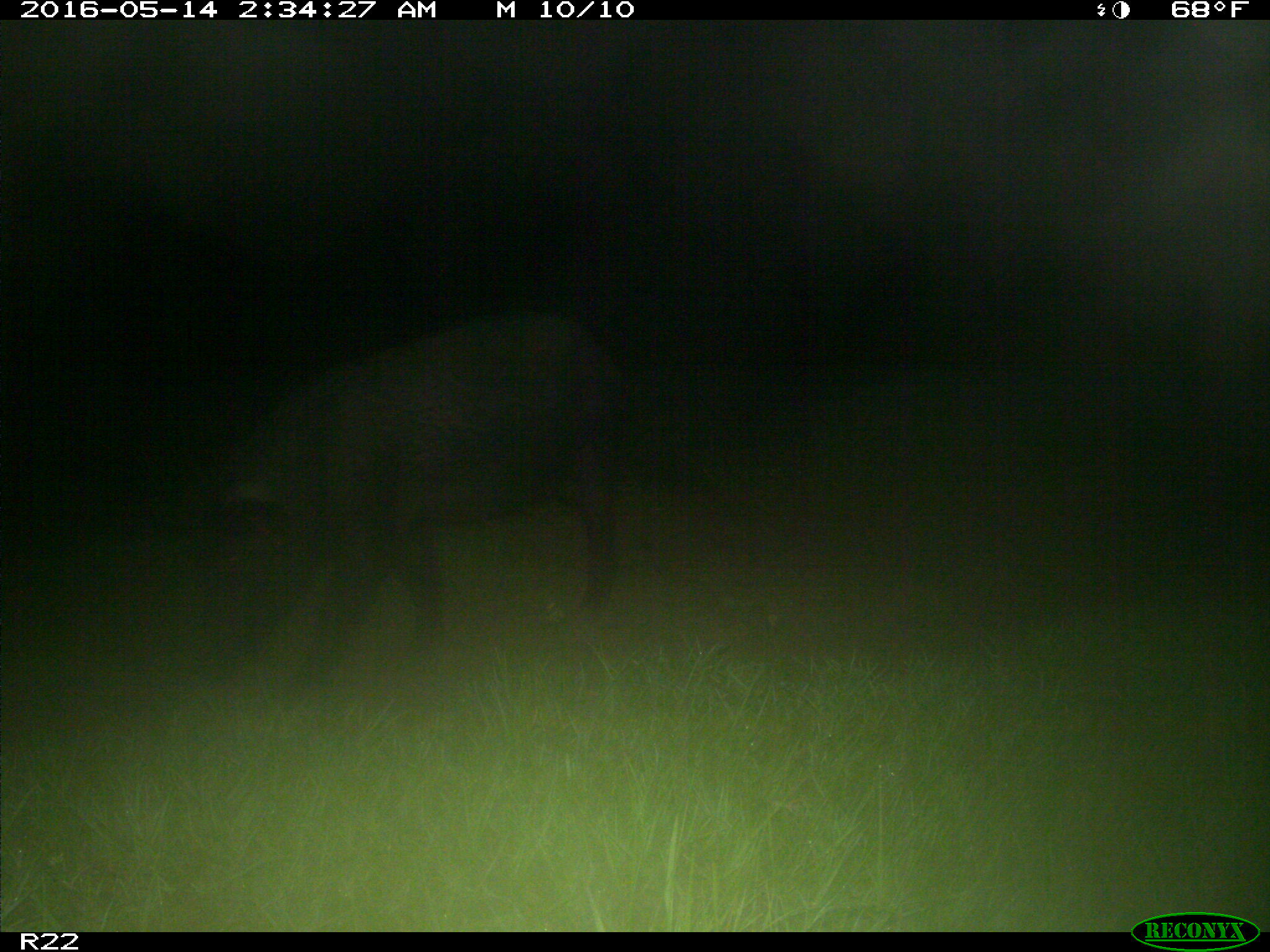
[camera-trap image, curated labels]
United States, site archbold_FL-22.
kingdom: Animalia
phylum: Chordata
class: Mammalia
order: Artiodactyla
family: Suidae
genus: Sus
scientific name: Sus scrofa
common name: wild boar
Sus scrofa (wild boar).